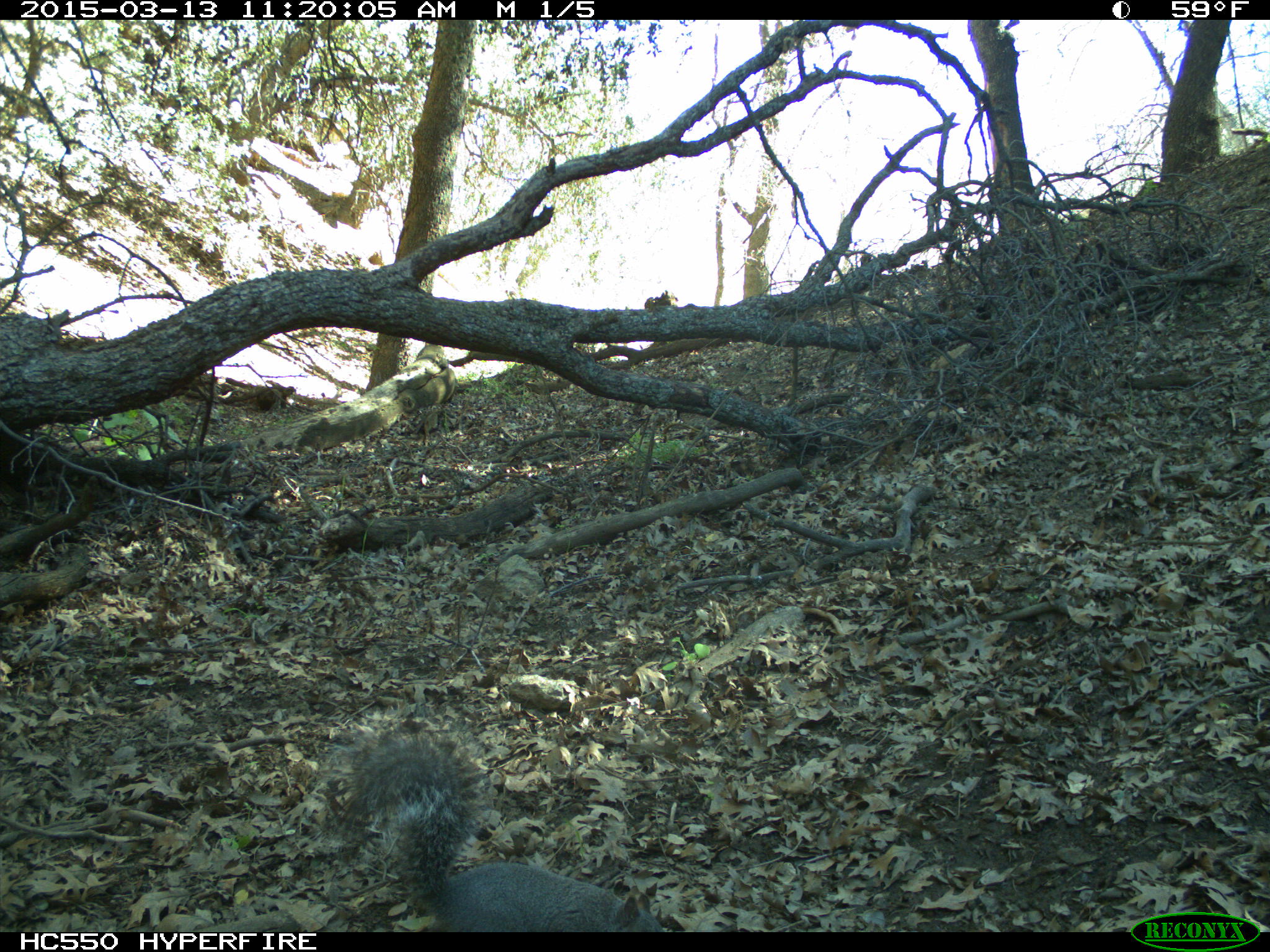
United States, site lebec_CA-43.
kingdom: Animalia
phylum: Chordata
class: Mammalia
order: Rodentia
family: Sciuridae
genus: Sciurus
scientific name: Sciurus carolinensis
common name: eastern gray squirrel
Sciurus carolinensis (eastern gray squirrel).